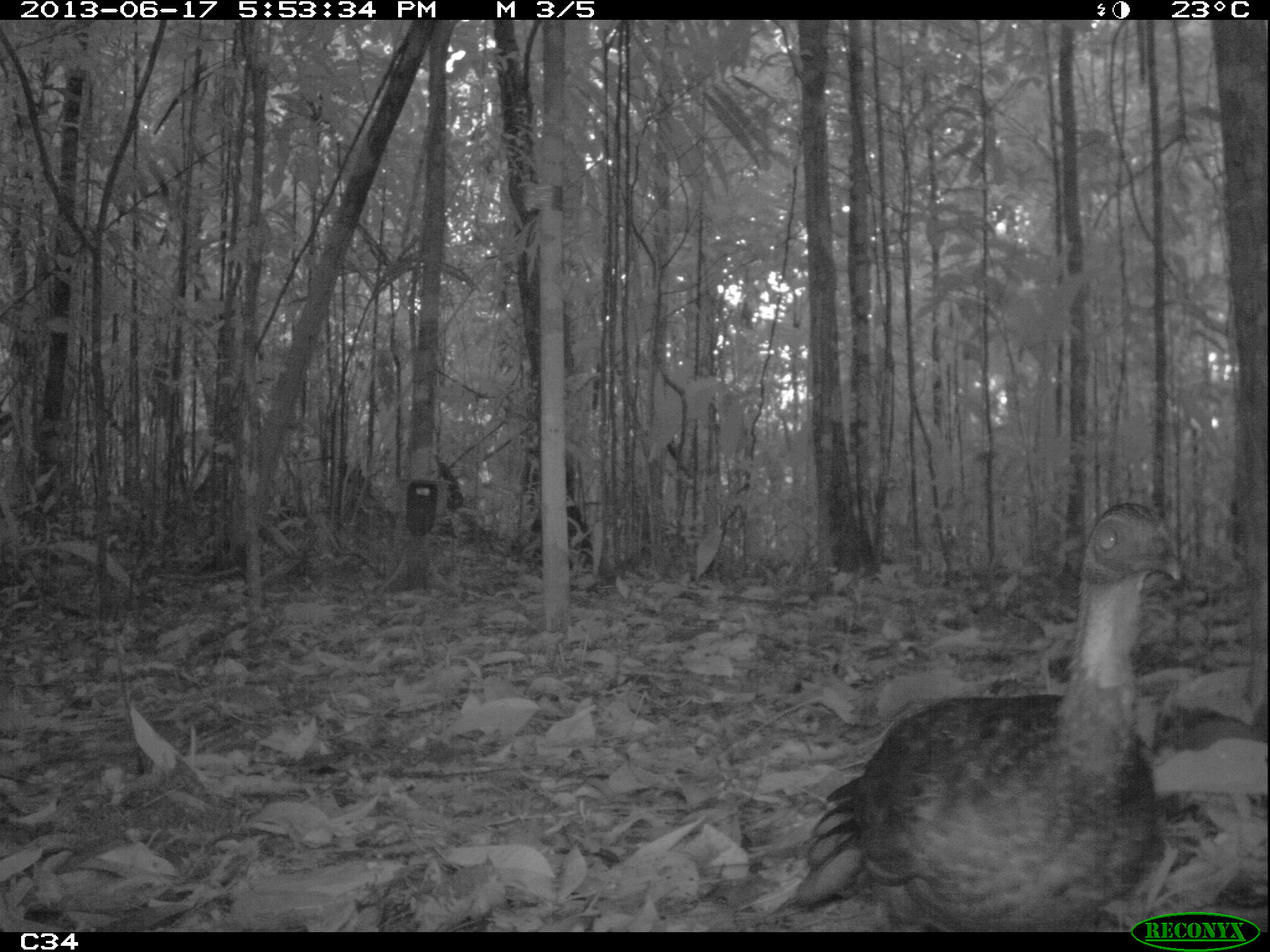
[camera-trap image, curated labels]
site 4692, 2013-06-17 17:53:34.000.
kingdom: Animalia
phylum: Chordata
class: Aves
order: Galliformes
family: Cracidae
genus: Penelope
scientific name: Penelope jacquacu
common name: spix's guan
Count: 1.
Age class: adult.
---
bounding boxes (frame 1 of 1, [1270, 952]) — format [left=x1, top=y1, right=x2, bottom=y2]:
penelope jacquacu: [left=777, top=494, right=1181, bottom=932]